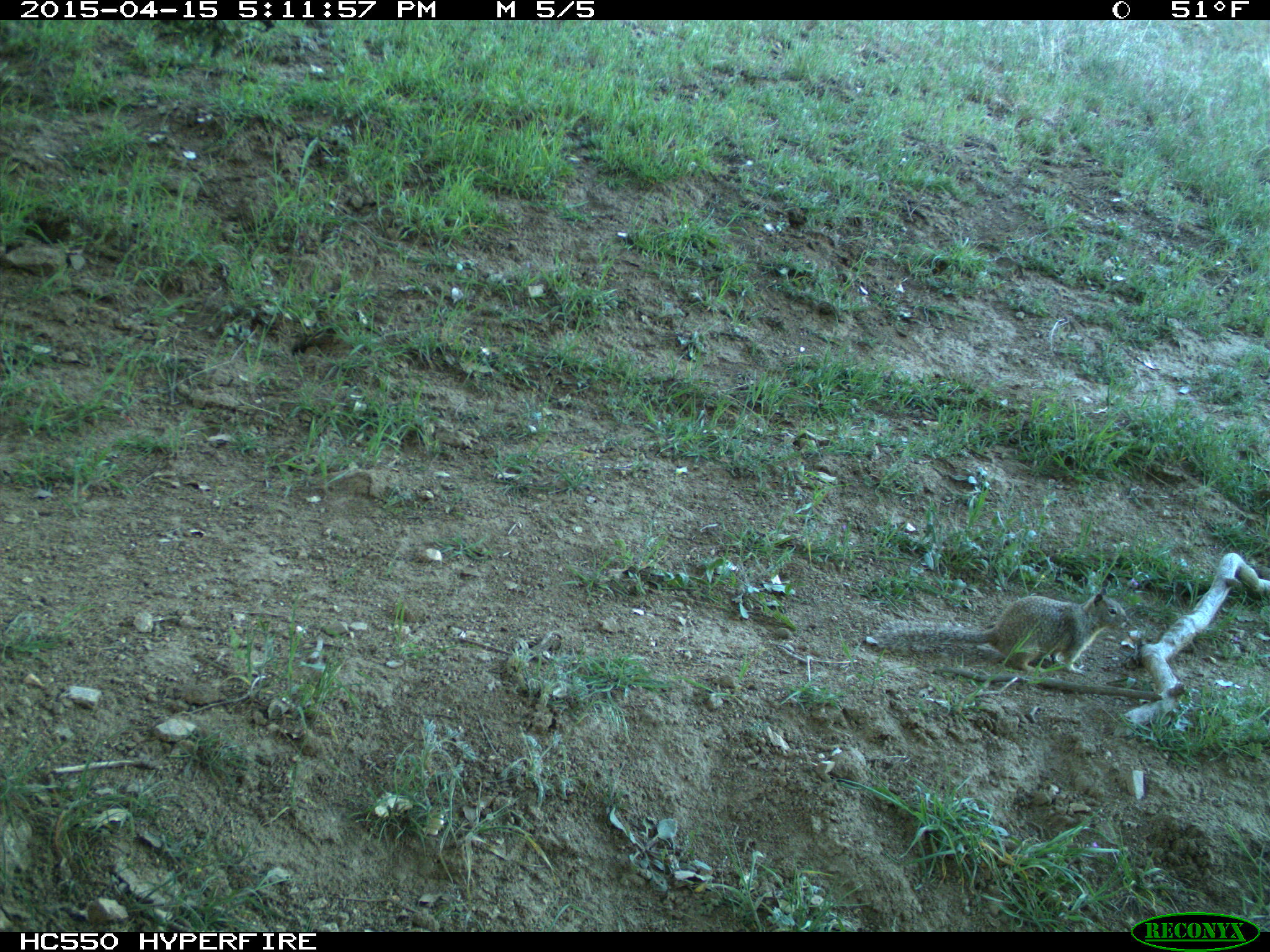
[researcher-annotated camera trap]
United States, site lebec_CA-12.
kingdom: Animalia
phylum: Chordata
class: Mammalia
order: Rodentia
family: Sciuridae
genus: Otospermophilus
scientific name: Otospermophilus beecheyi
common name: california ground squirrel